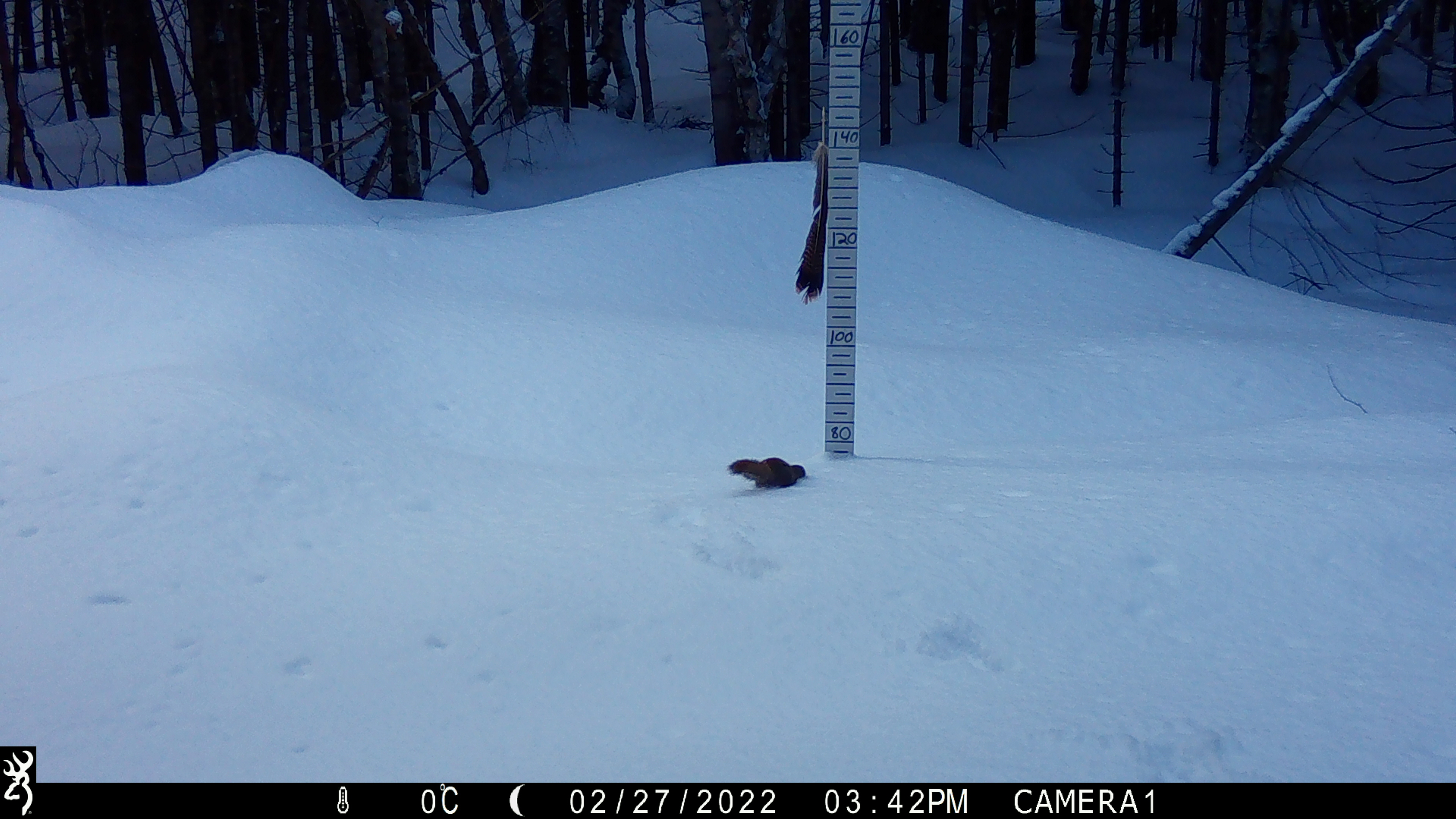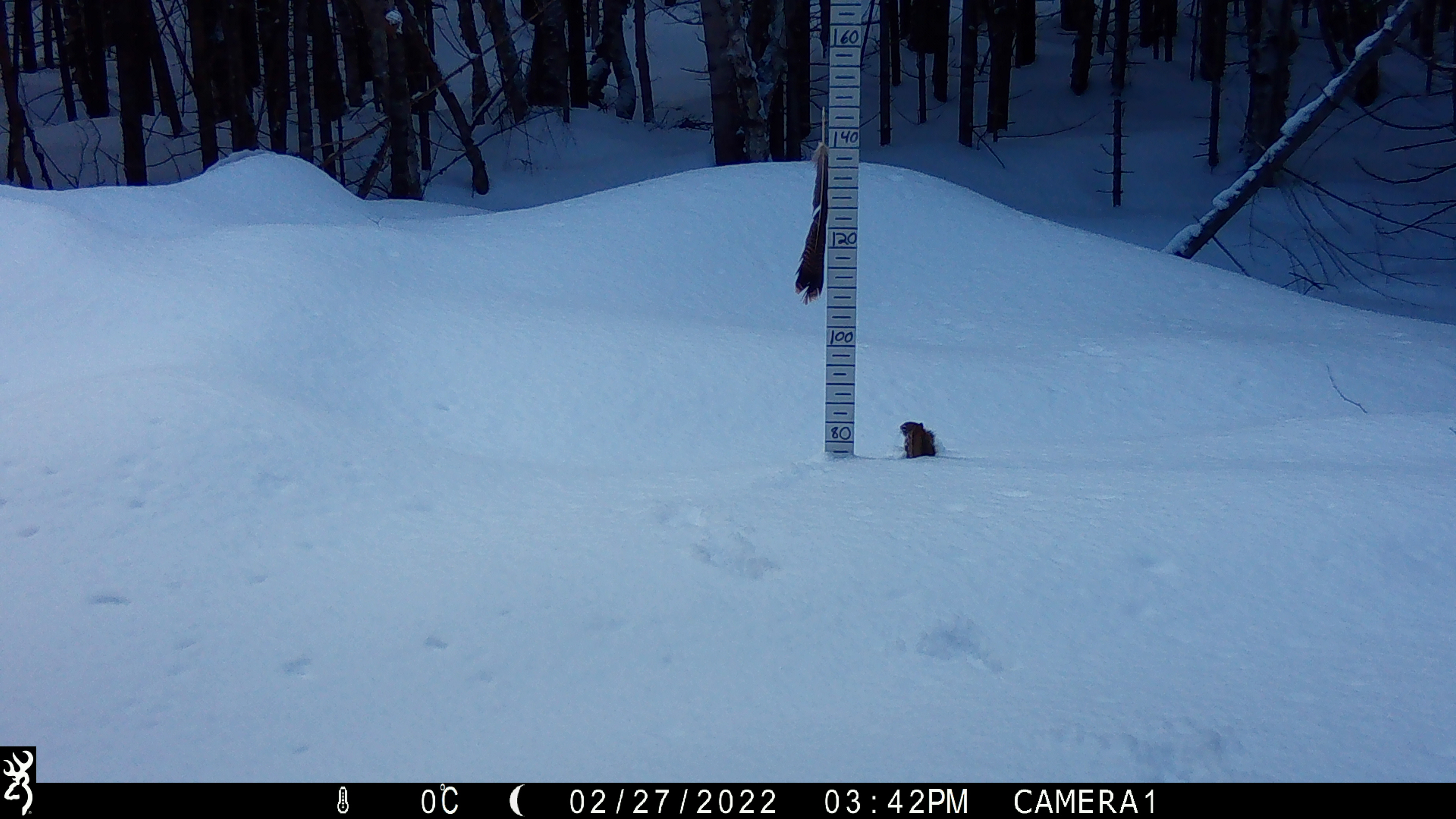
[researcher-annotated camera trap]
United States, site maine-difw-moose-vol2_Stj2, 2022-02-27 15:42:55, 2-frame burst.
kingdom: Animalia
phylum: Chordata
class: Mammalia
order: Rodentia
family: Sciuridae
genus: Tamiasciurus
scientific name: Tamiasciurus hudsonicus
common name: red squirrel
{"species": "red squirrel (Tamiasciurus hudsonicus)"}